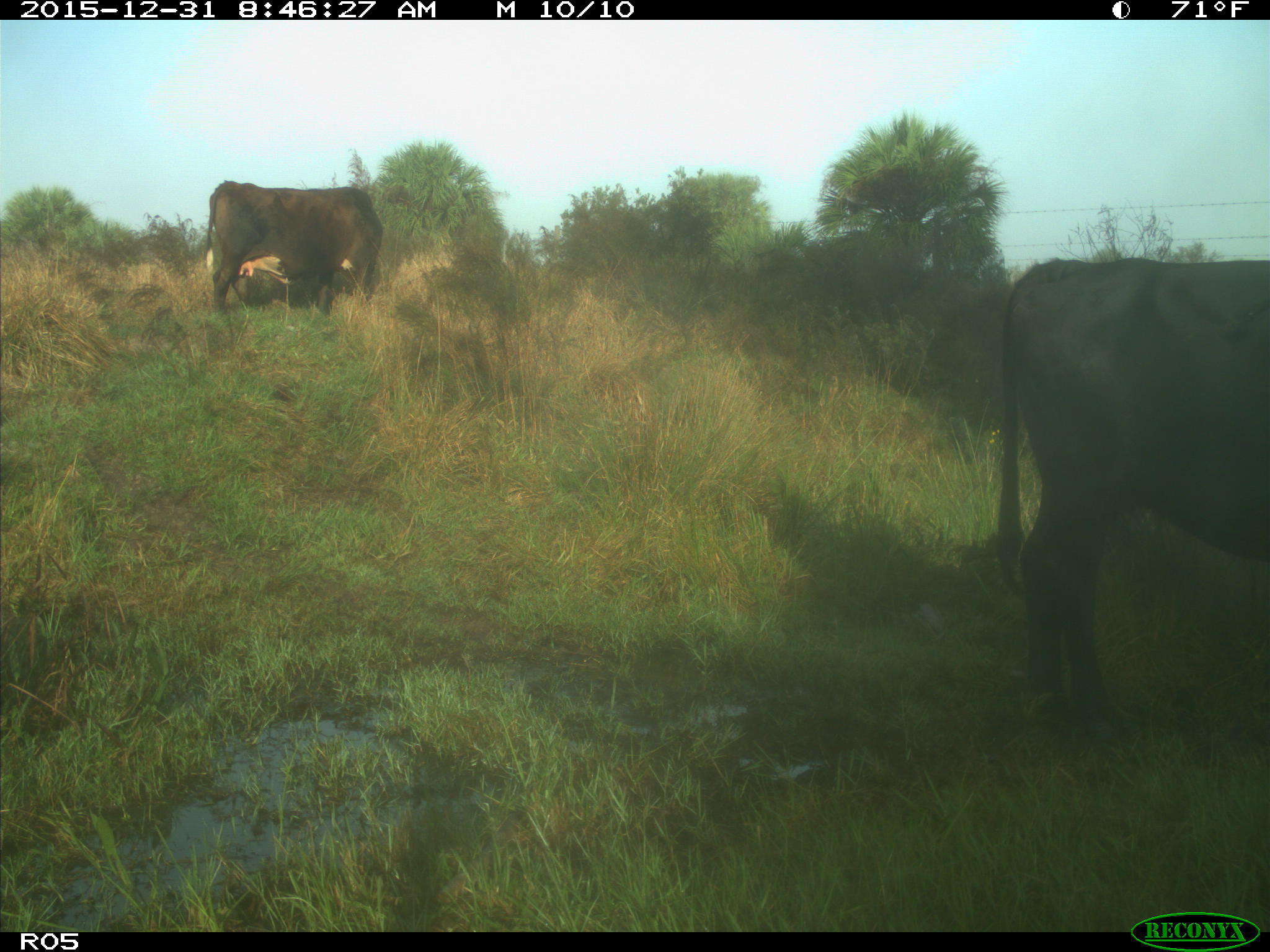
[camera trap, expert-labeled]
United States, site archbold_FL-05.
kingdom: Animalia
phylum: Chordata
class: Mammalia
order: Artiodactyla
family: Bovidae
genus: Bos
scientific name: Bos taurus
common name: domestic cow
Bos taurus (domestic cow).